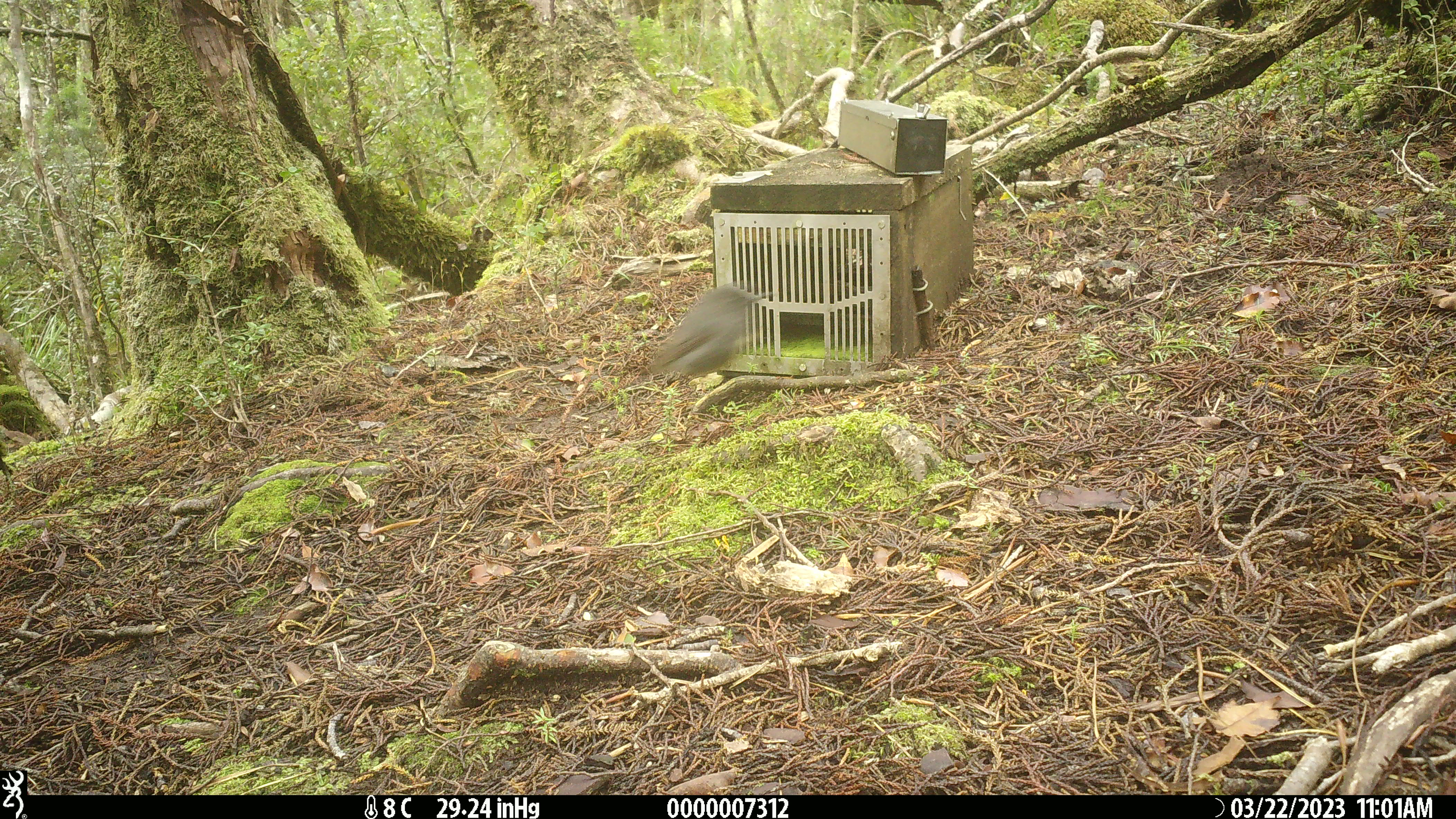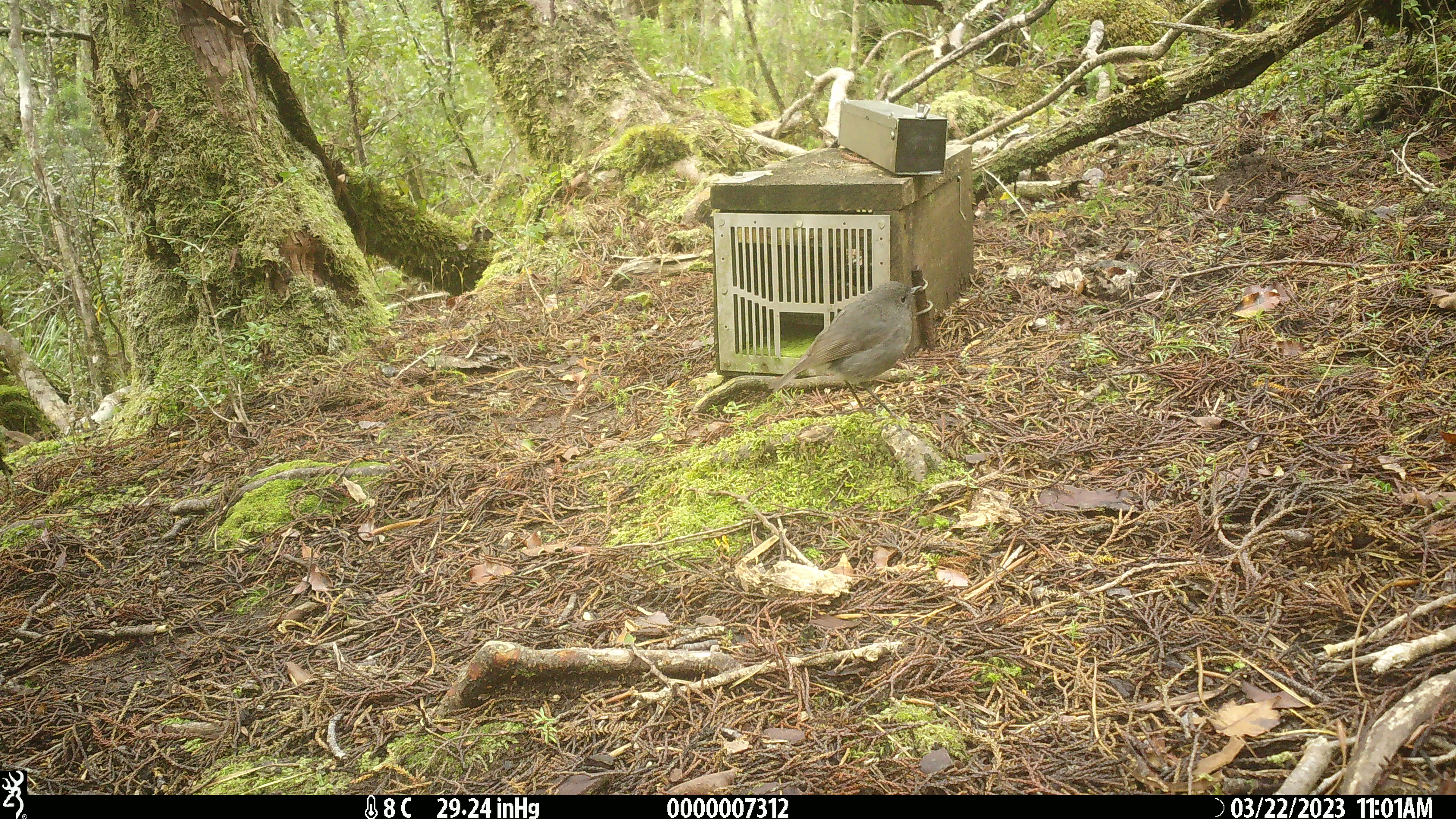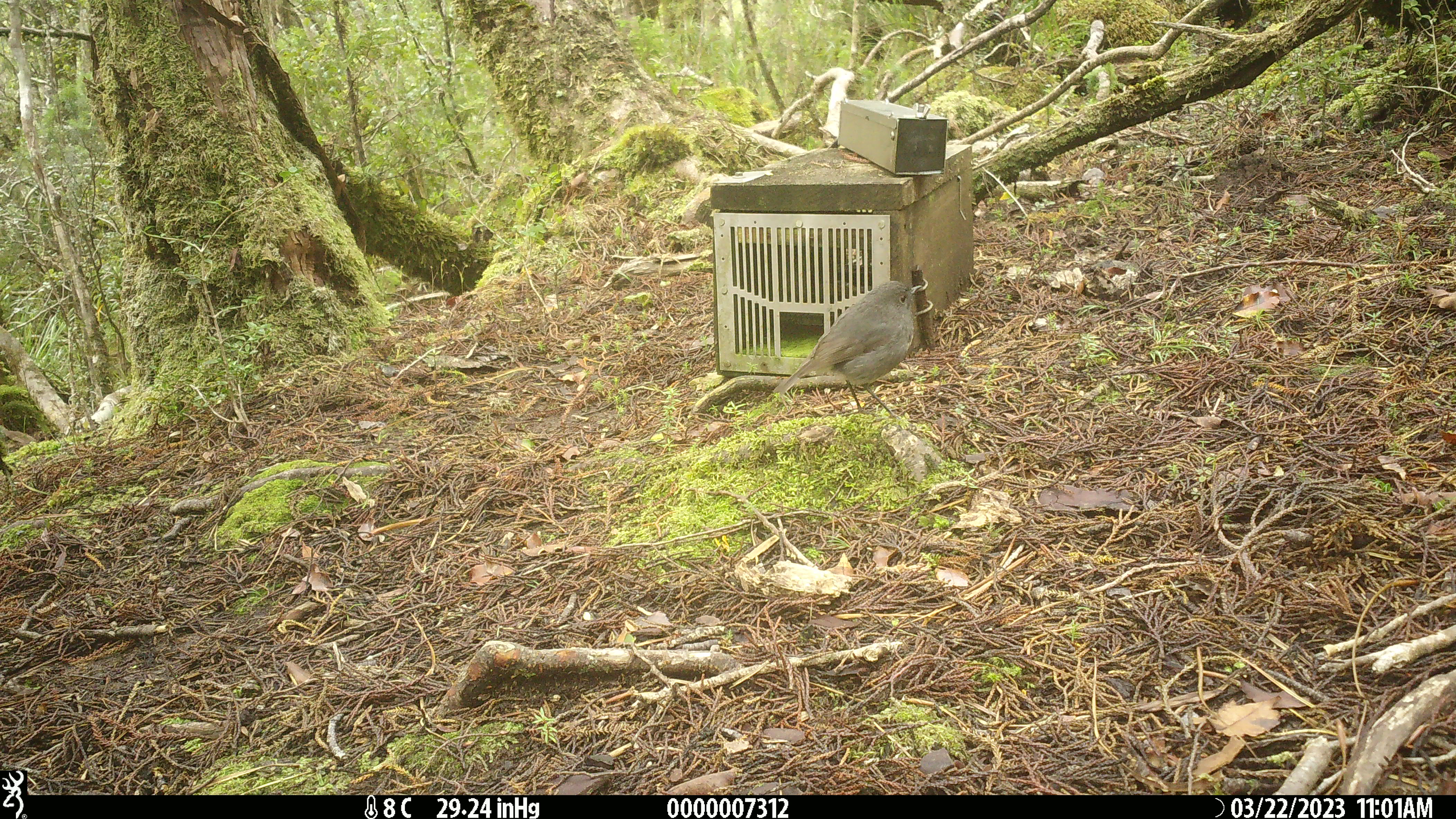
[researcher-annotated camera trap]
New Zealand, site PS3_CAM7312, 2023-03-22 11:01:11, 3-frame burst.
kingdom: Animalia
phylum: Chordata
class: Aves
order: Passeriformes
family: Petroicidae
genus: Petroica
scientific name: Petroica australis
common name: new zealand robin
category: robin